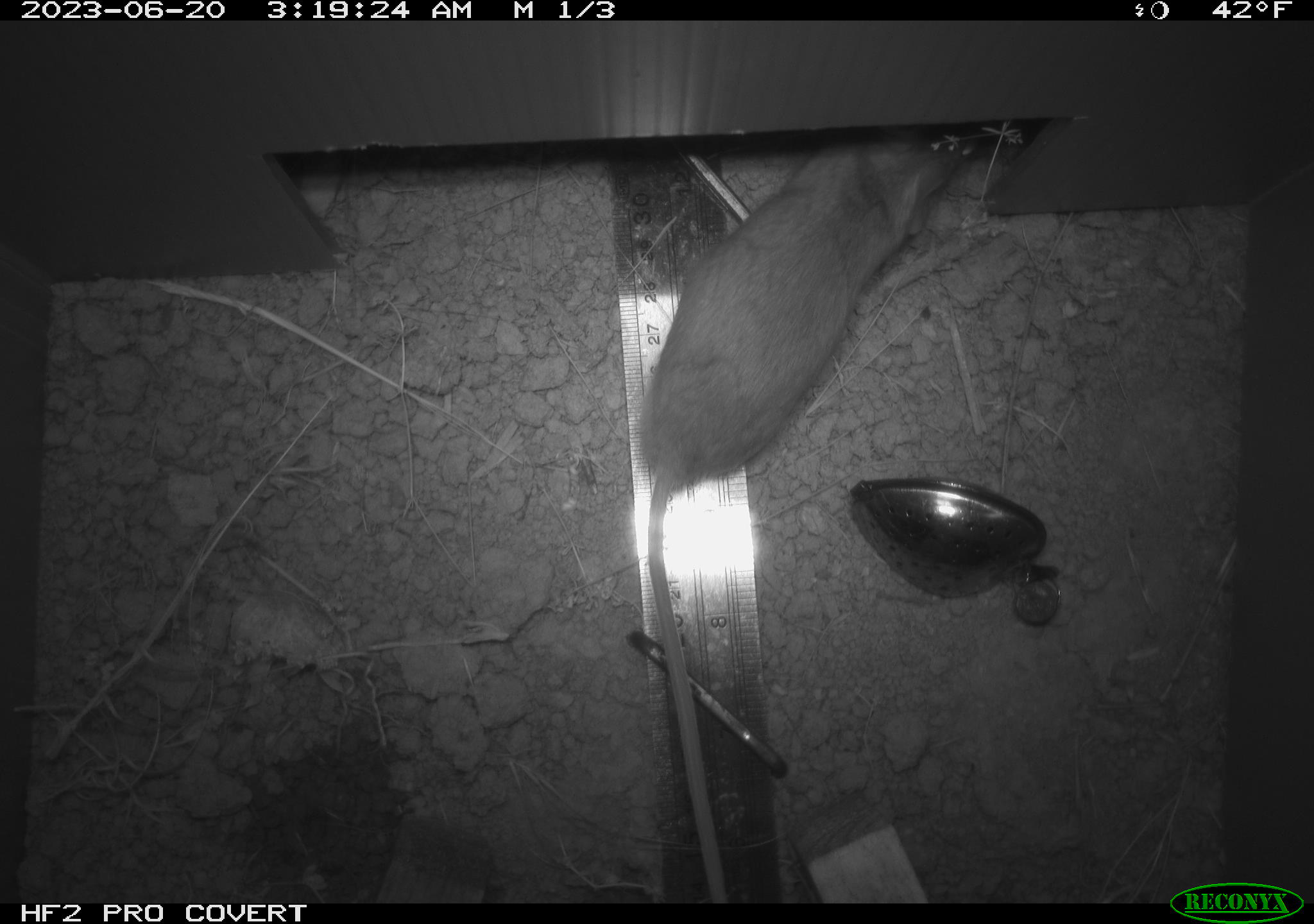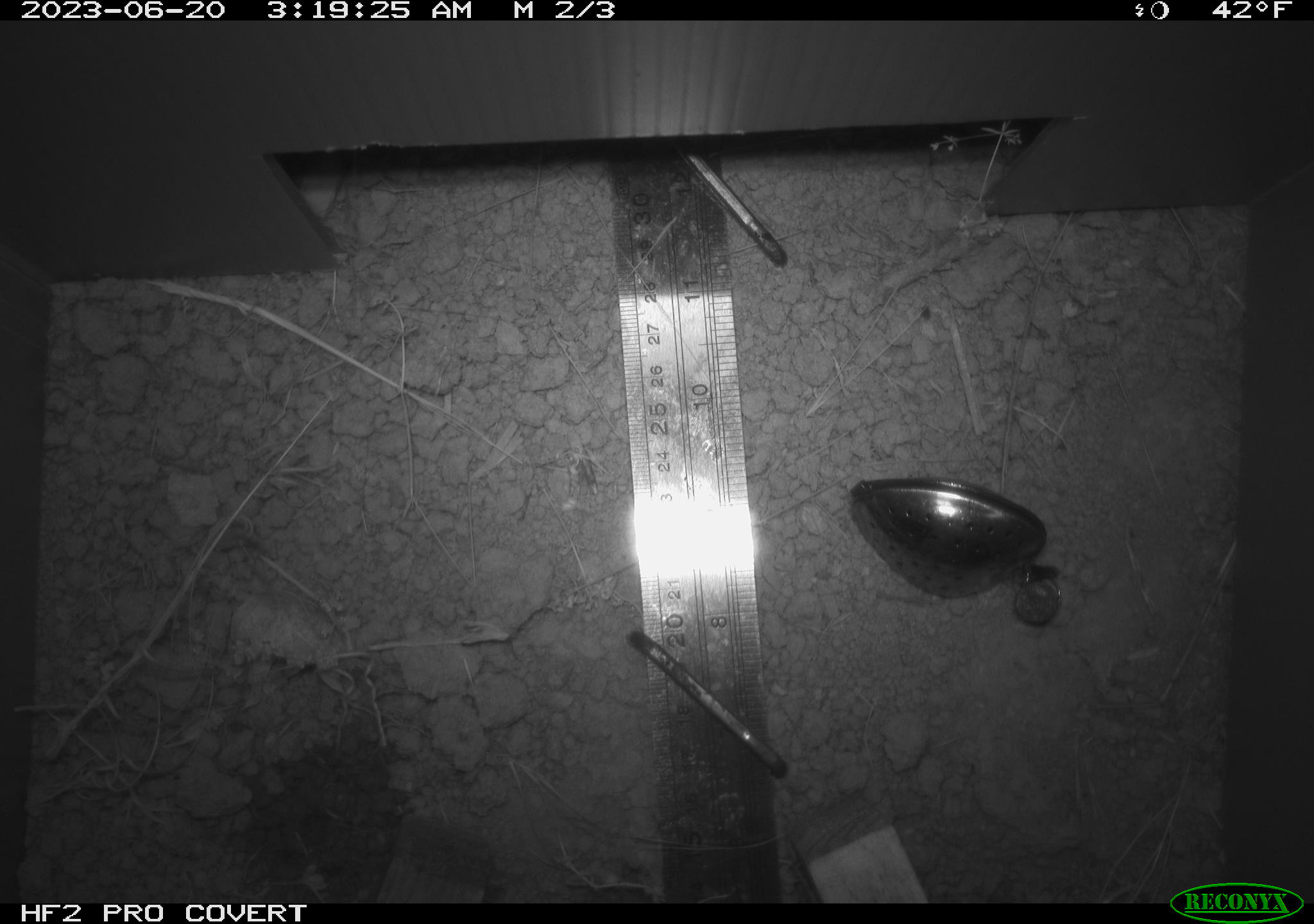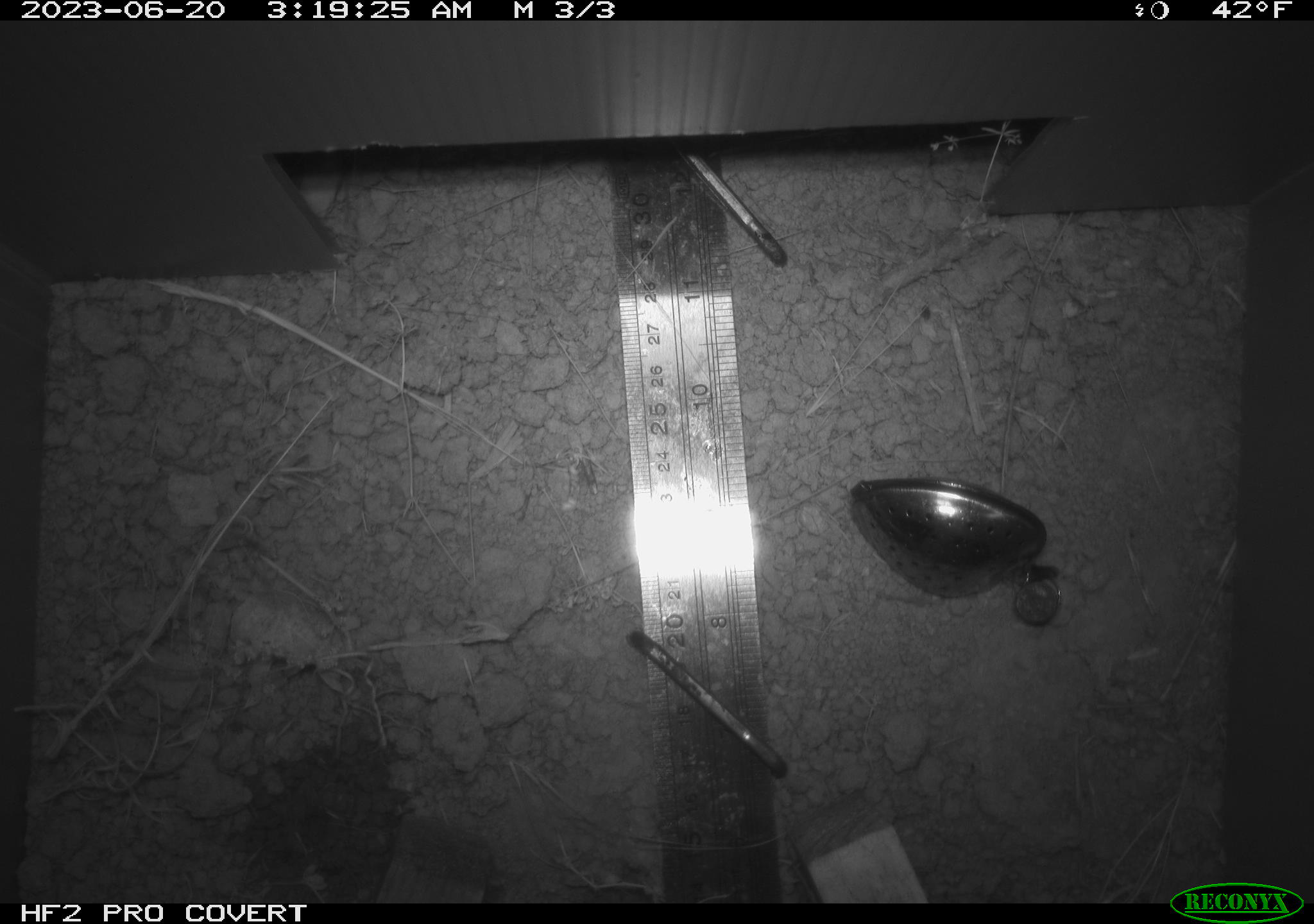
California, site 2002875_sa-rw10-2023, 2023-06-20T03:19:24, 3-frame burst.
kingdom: Animalia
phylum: Chordata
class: Mammalia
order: Rodentia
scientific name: Rodentia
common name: rodent